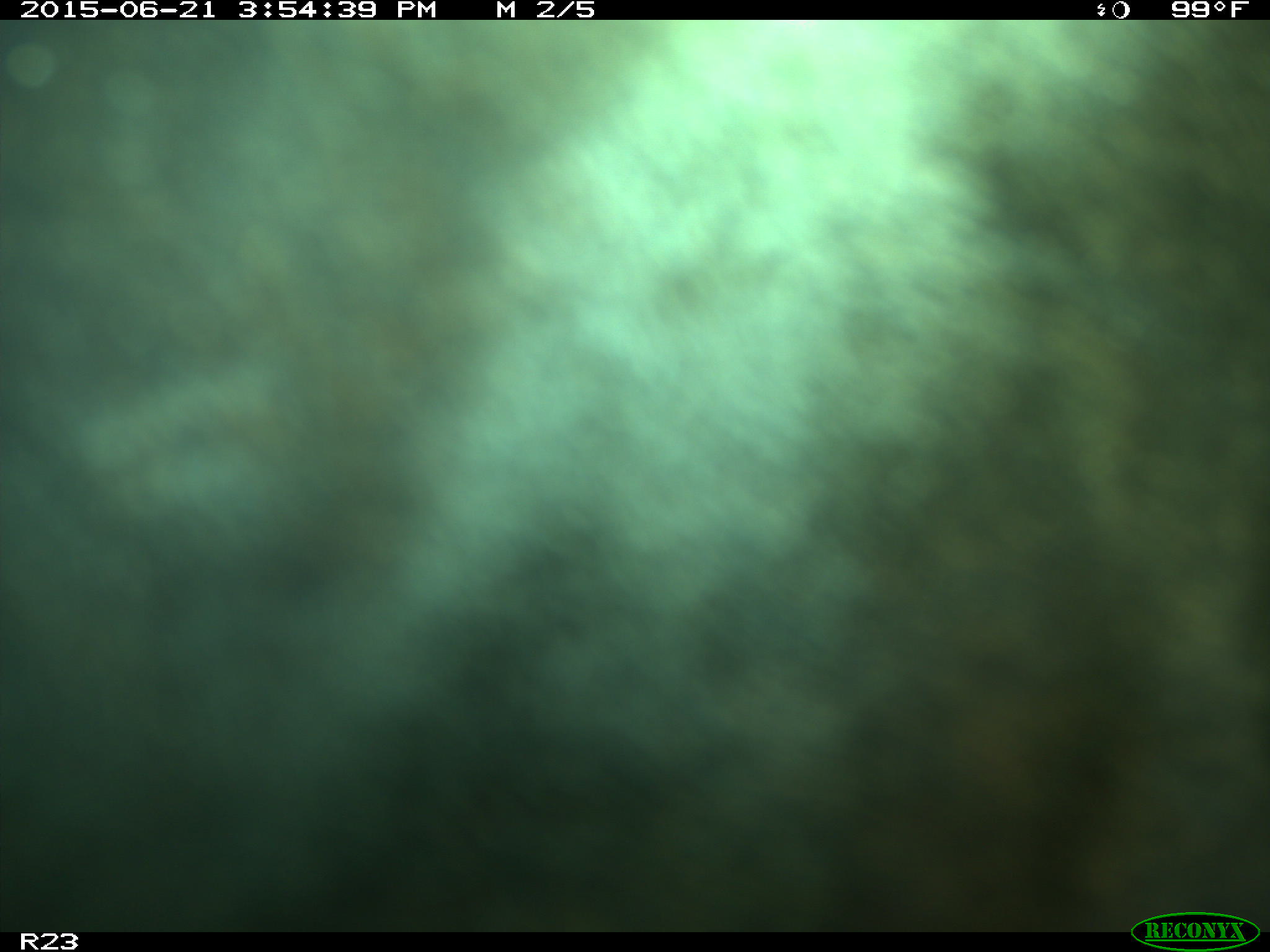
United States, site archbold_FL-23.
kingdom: Animalia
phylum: Chordata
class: Mammalia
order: Artiodactyla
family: Bovidae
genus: Bos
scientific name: Bos taurus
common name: domestic cow